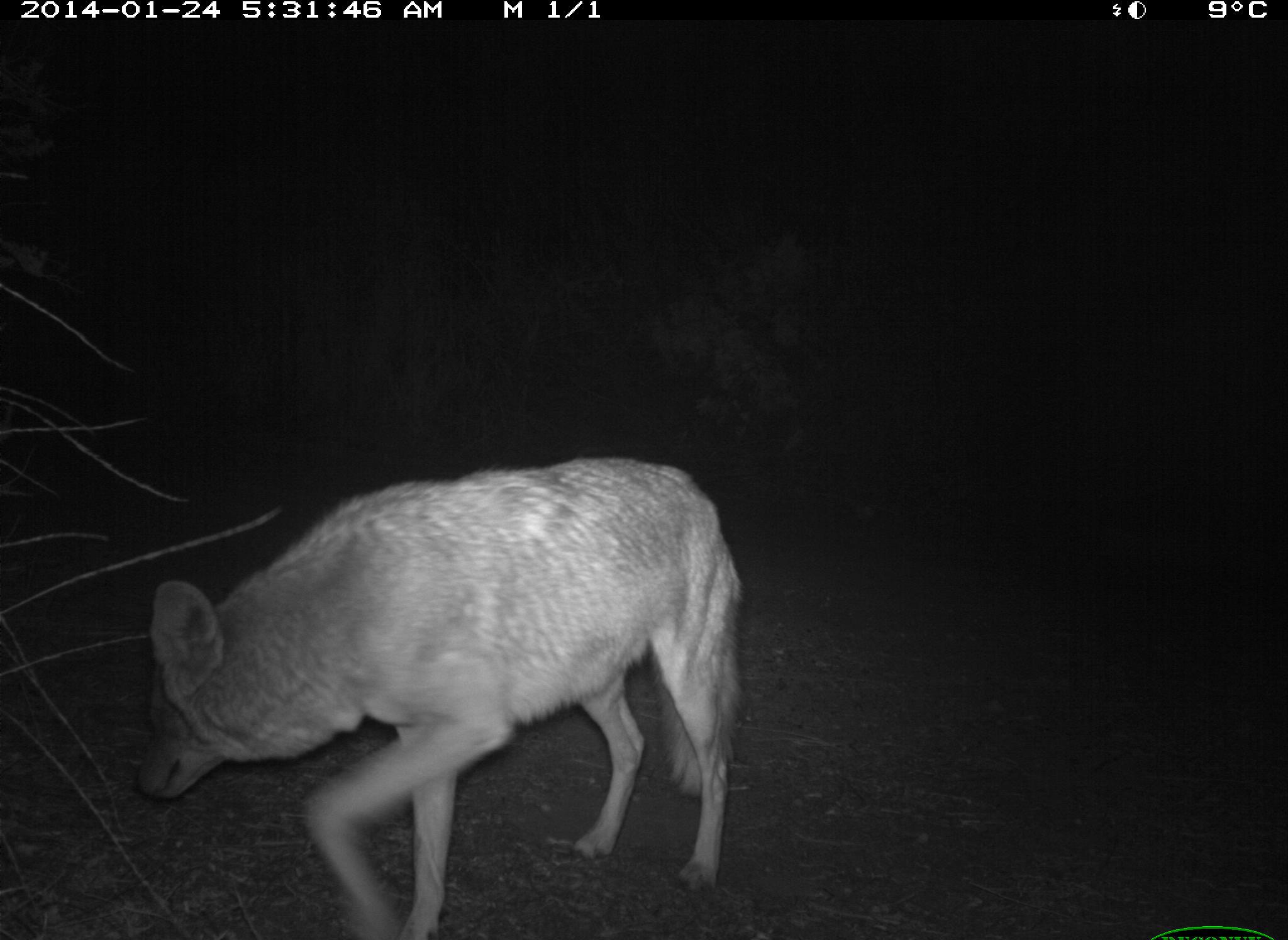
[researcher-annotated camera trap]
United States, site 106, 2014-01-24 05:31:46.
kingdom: Animalia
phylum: Chordata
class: Mammalia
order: Carnivora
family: Canidae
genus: Canis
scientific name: Canis latrans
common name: coyote